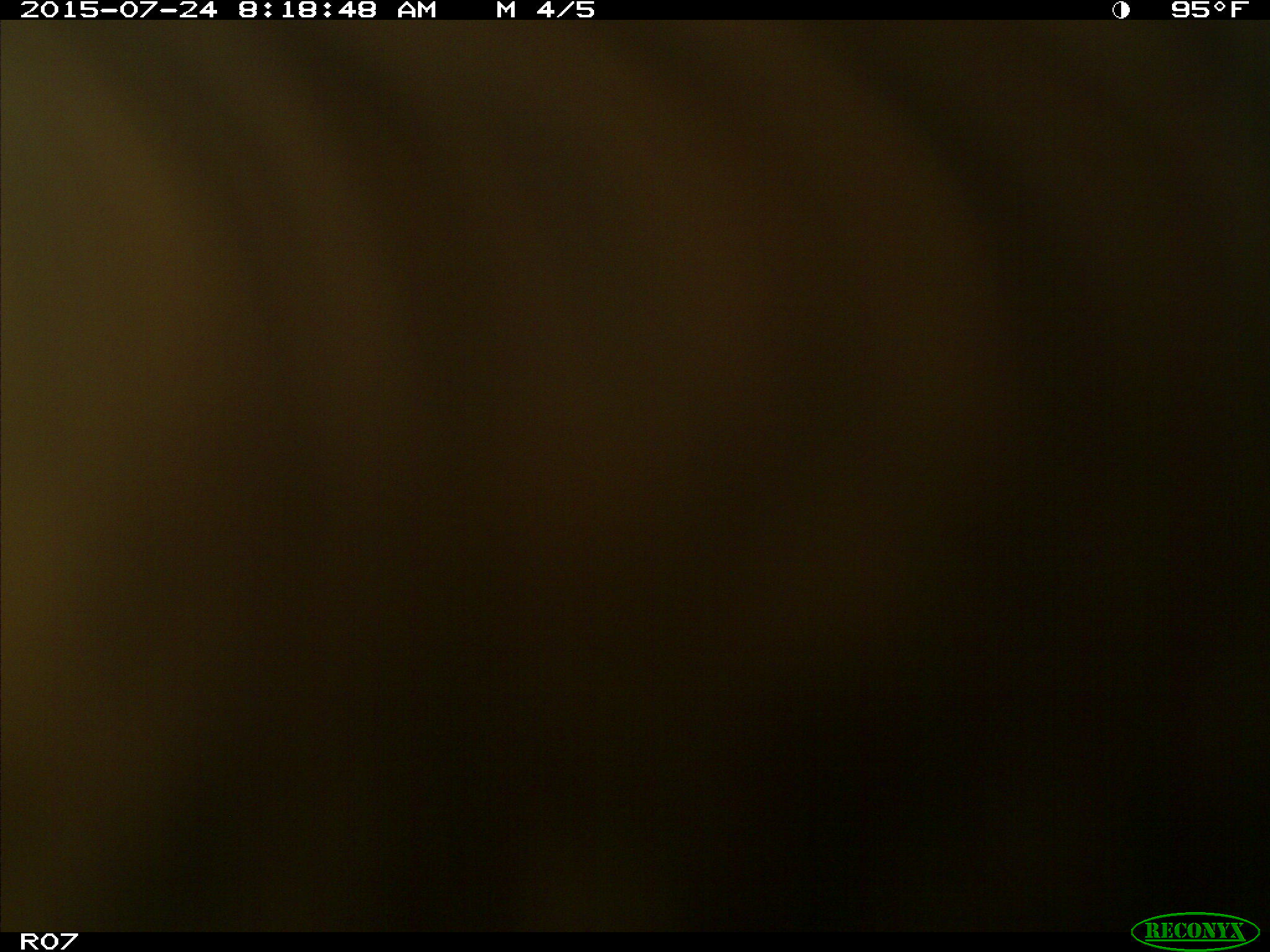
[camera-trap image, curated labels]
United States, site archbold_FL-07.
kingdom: Animalia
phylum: Chordata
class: Mammalia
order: Artiodactyla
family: Bovidae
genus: Bos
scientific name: Bos taurus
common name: domestic cow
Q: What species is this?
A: Bos taurus (domestic cow).